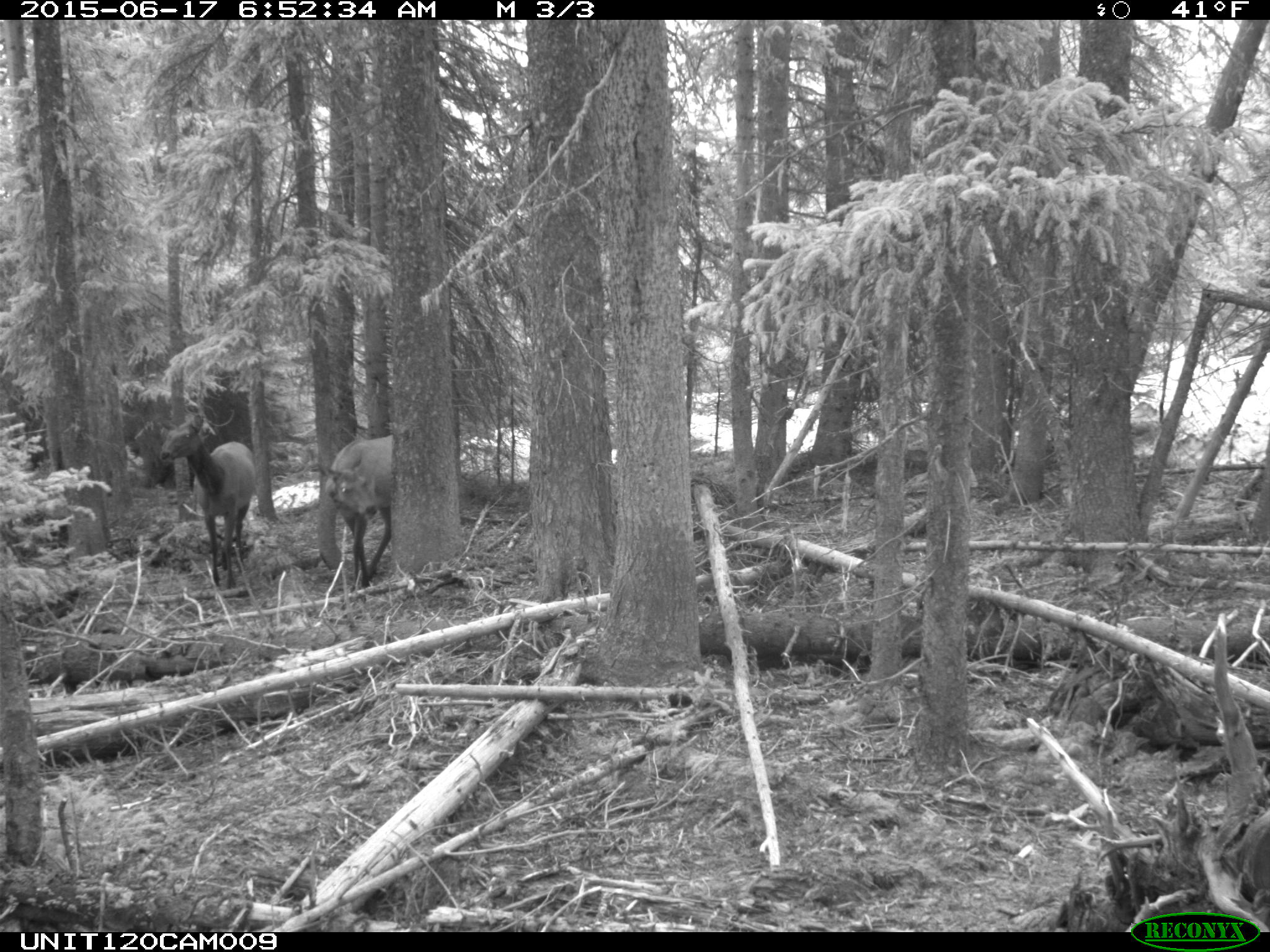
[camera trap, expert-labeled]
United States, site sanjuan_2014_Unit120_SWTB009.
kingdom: Animalia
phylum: Chordata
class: Mammalia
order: Artiodactyla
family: Cervidae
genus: Cervus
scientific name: Cervus elaphus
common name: red deer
Cervus elaphus (red deer).